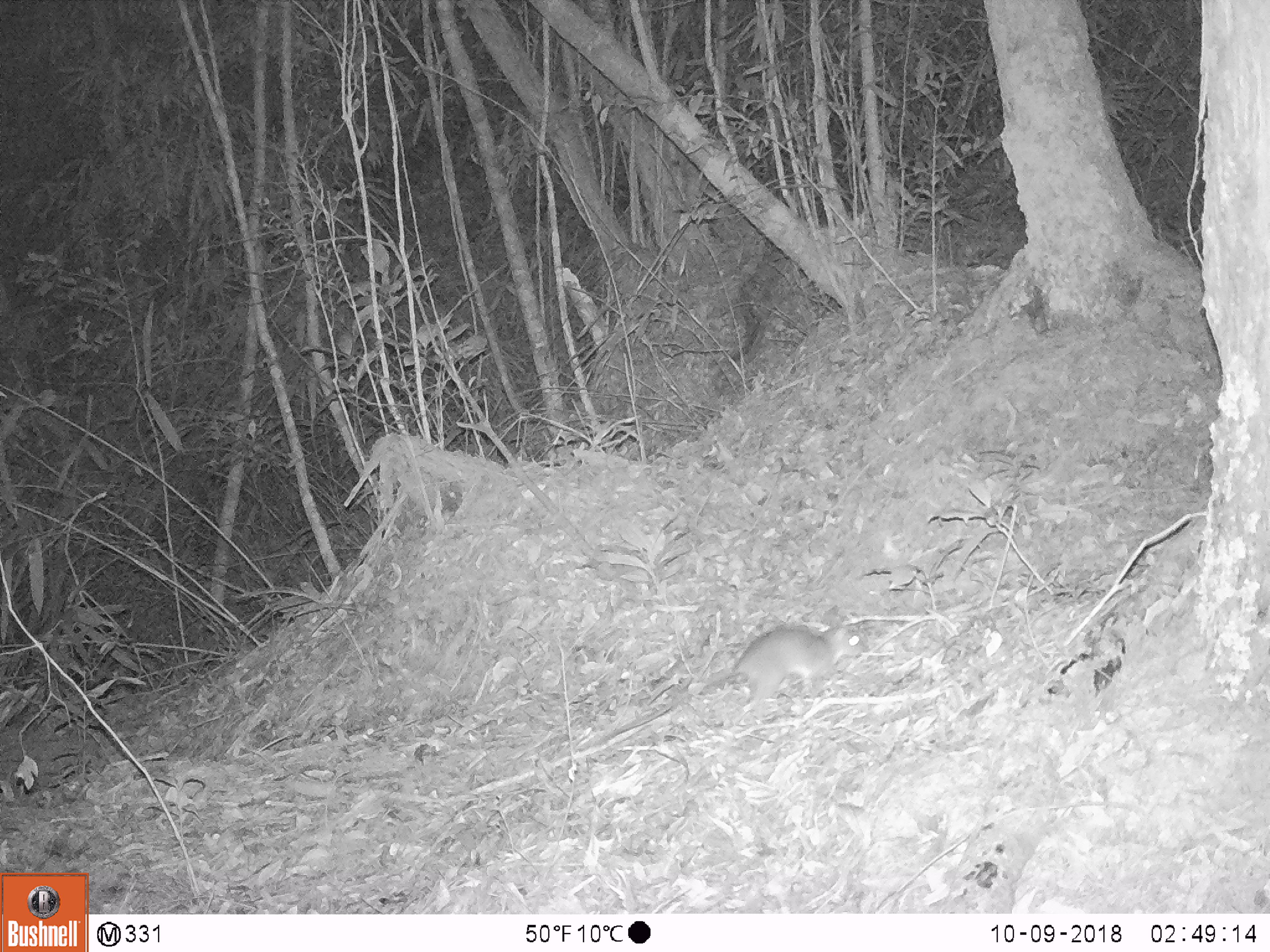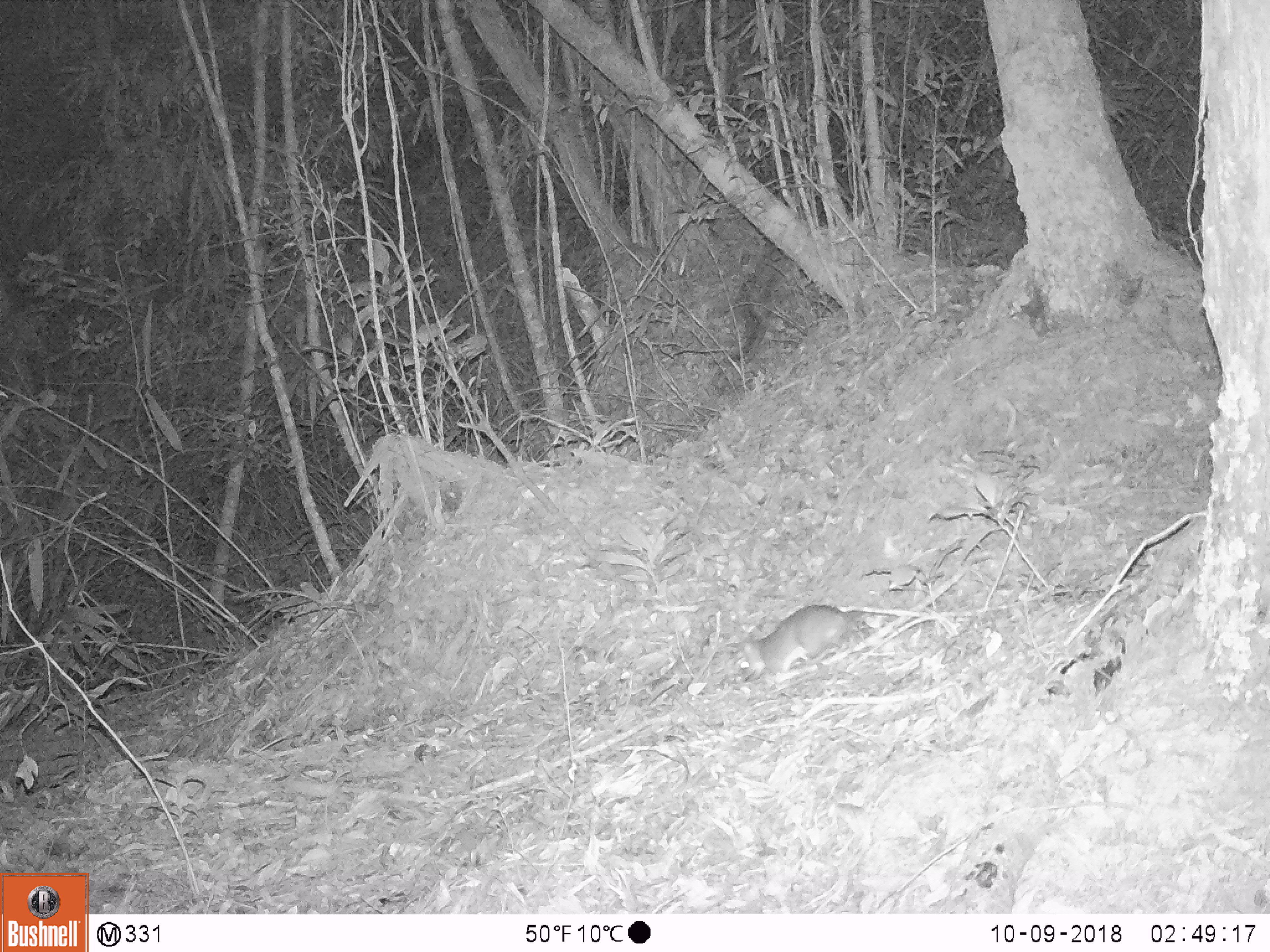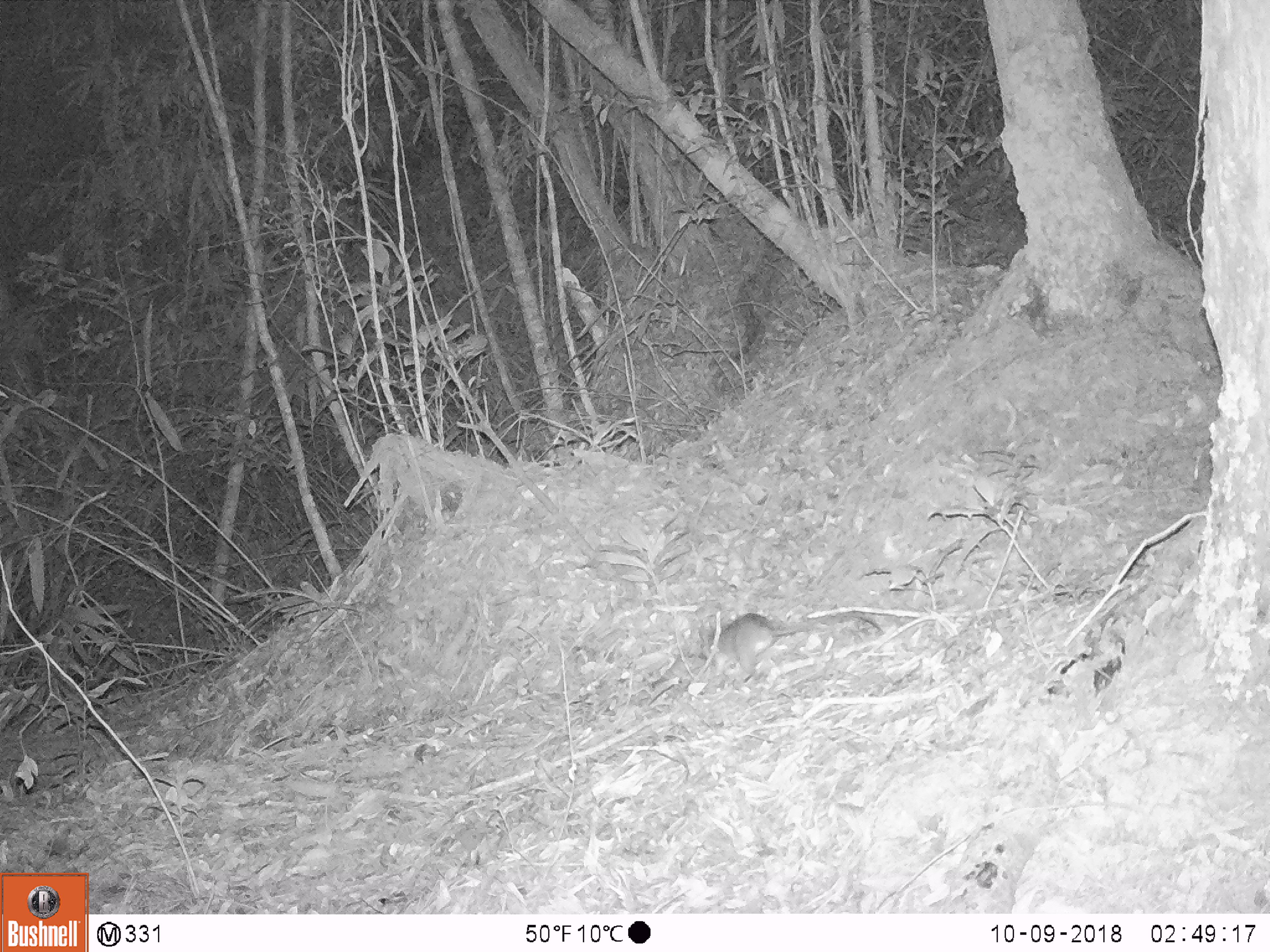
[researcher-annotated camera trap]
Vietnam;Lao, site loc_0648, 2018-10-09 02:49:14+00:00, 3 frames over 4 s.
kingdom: Animalia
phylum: Chordata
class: Mammalia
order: Rodentia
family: Muridae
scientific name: Muridae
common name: old-world mice and rats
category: unidentified murid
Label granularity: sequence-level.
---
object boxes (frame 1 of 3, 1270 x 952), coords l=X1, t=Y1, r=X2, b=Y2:
unidentified murid: l=602, t=622, r=869, b=743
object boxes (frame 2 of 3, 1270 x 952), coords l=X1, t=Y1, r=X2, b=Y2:
unidentified murid: l=725, t=604, r=864, b=700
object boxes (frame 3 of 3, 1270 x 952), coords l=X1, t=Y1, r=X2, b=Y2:
unidentified murid: l=651, t=612, r=883, b=695